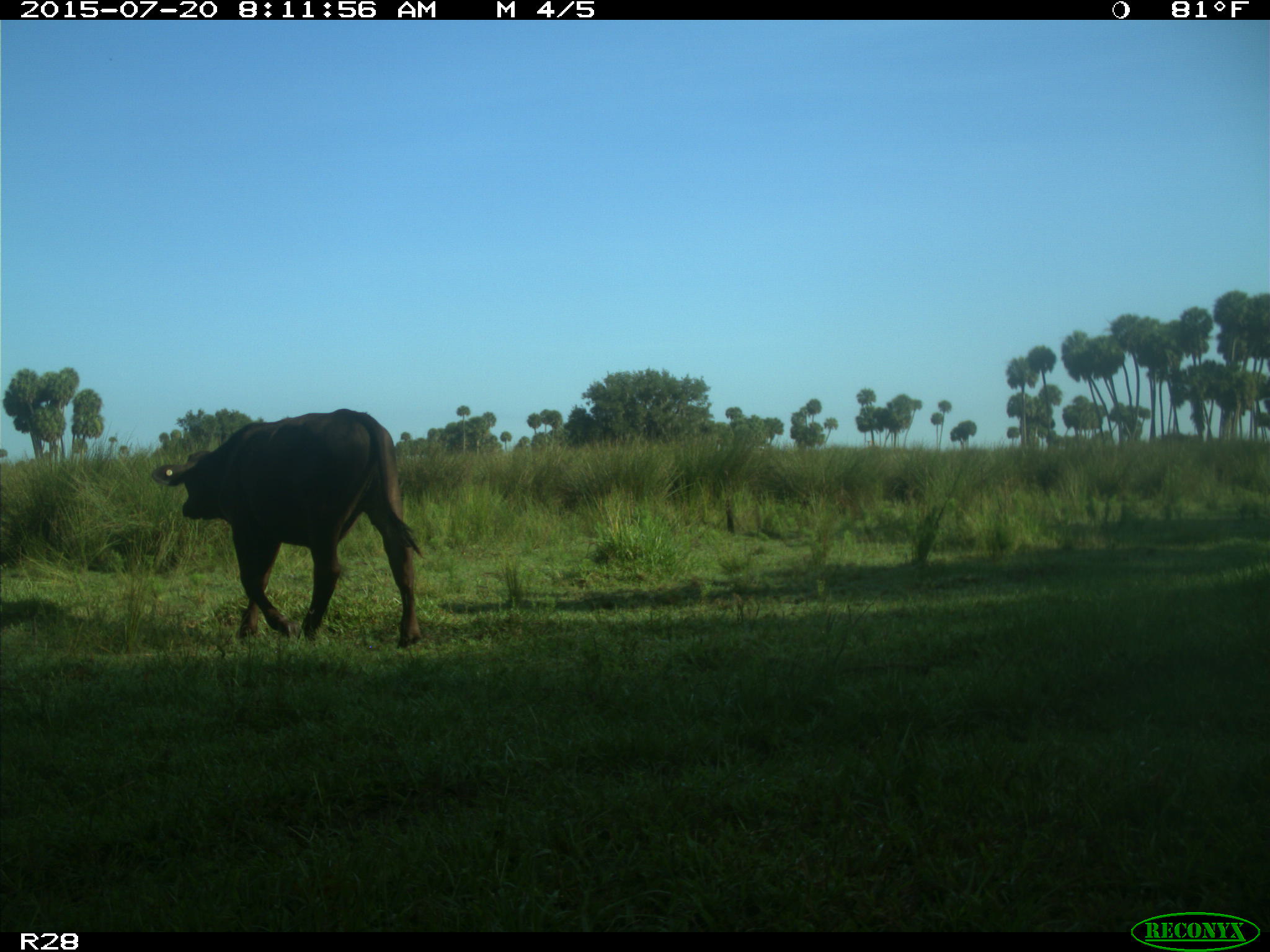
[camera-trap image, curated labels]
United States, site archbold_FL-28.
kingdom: Animalia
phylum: Chordata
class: Mammalia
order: Artiodactyla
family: Bovidae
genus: Bos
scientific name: Bos taurus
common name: domestic cow